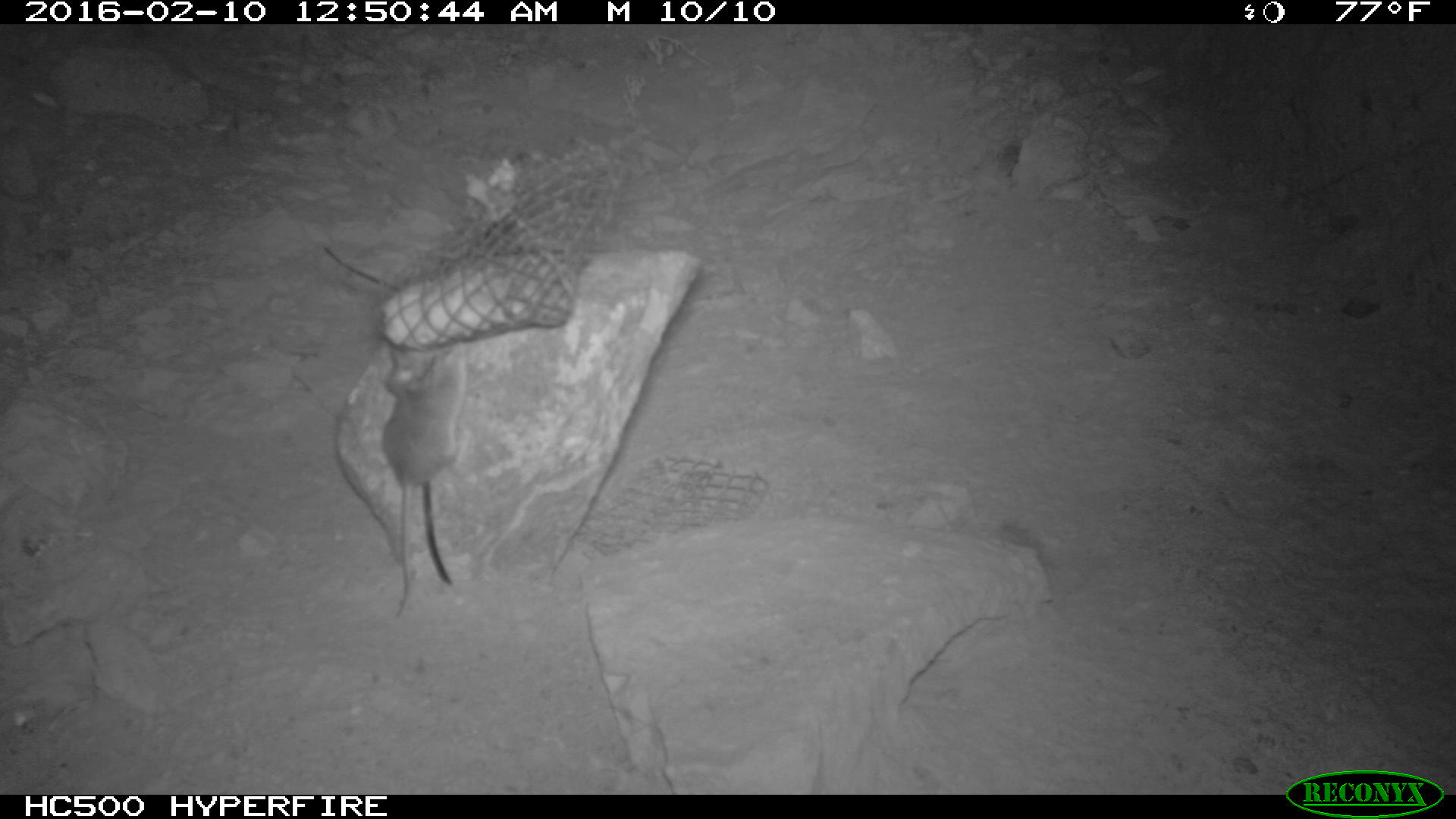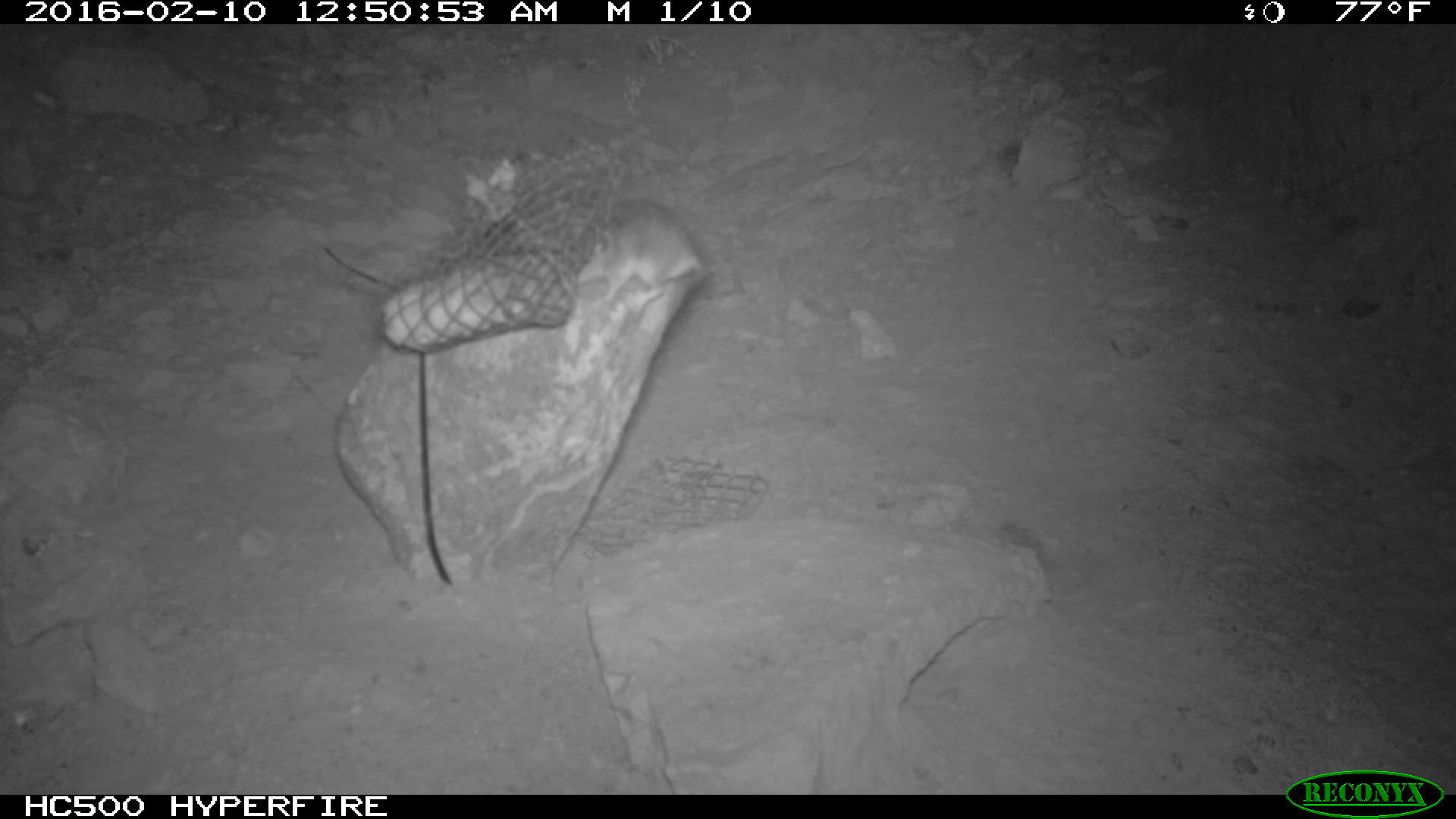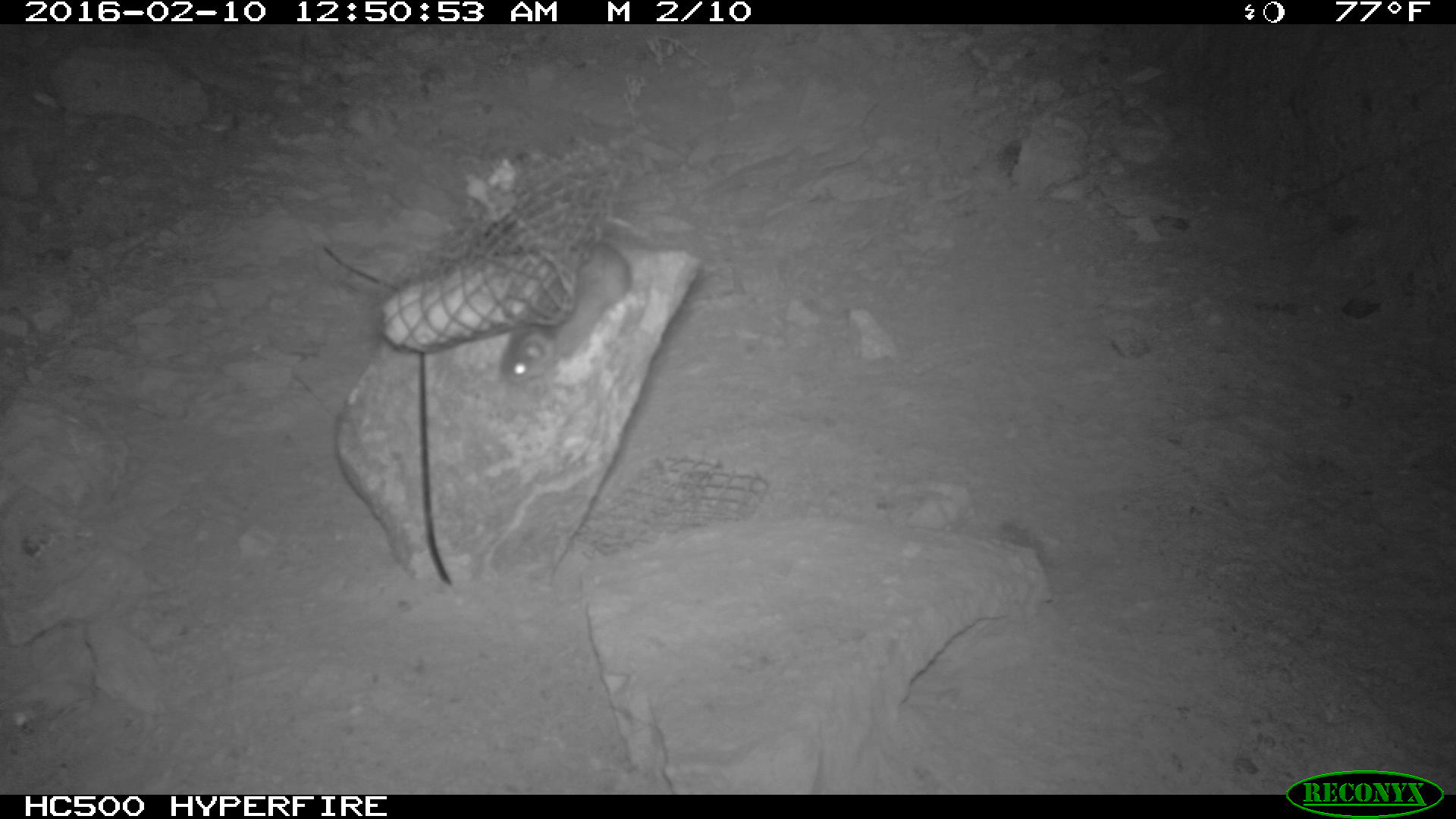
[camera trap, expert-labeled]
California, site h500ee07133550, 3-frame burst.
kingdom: Animalia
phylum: Chordata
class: Mammalia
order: Rodentia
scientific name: Rodentia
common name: rodent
Rodent (Rodentia).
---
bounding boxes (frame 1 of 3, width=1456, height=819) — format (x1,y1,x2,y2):
rodent: (382,337,466,617)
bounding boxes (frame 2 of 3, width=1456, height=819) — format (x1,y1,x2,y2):
rodent: (564,194,702,297)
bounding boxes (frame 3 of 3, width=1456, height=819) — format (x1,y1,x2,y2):
rodent: (498,243,629,385)